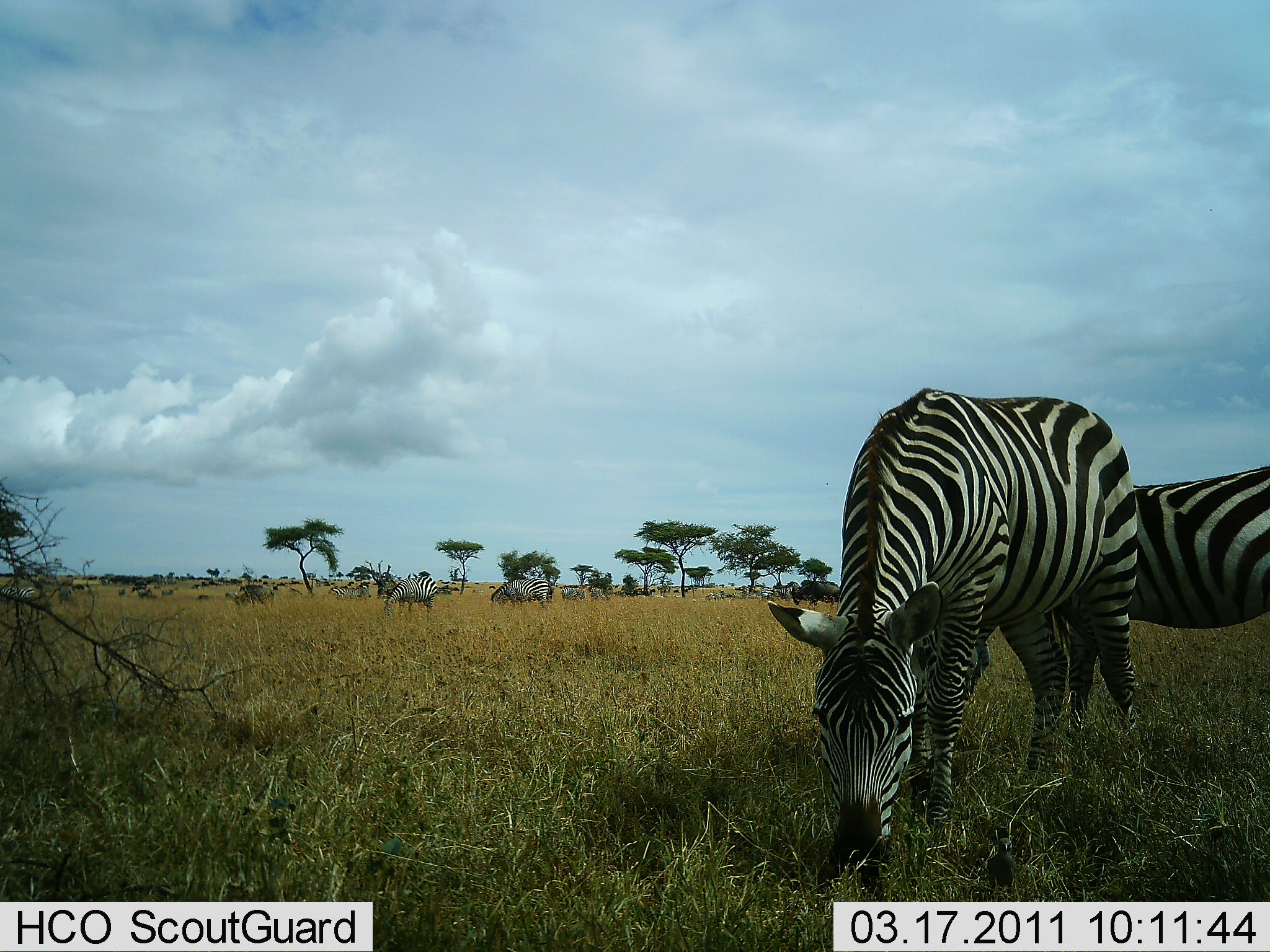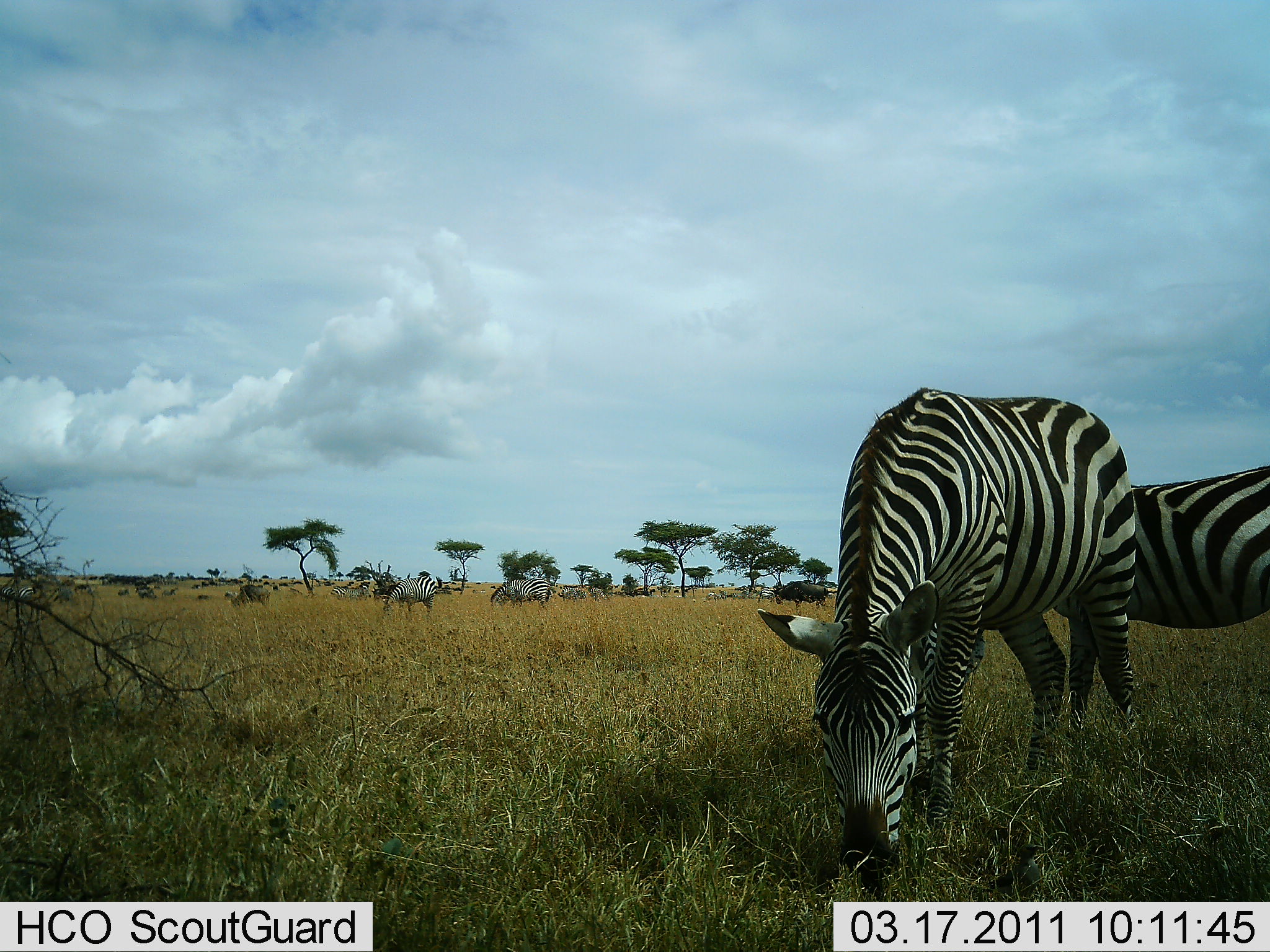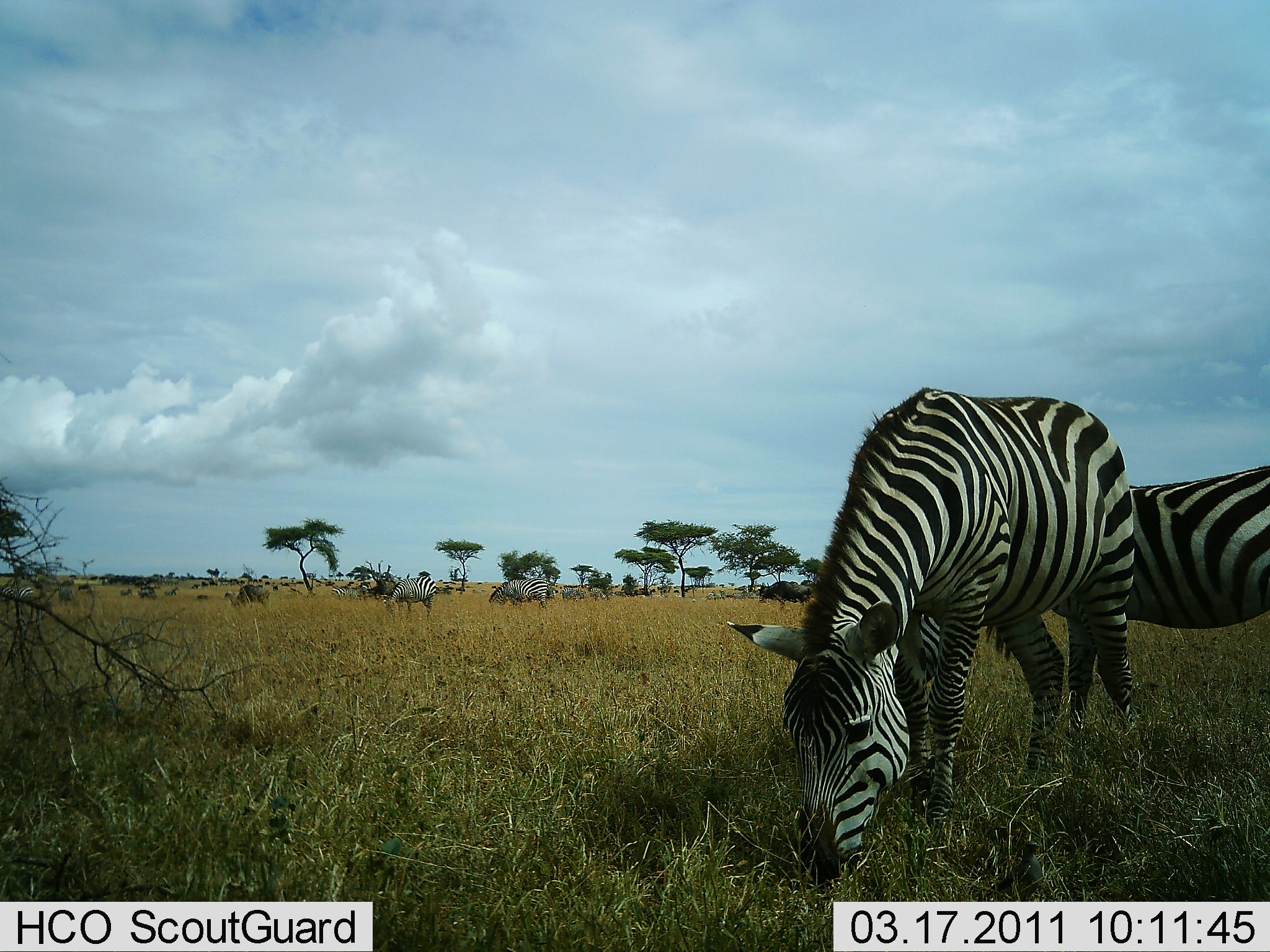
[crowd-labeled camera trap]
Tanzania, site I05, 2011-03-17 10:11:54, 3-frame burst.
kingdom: Animalia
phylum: Chordata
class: Mammalia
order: Artiodactyla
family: Bovidae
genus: Connochaetes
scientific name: Connochaetes taurinus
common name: blue wildebeest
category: wildebeest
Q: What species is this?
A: Wildebeest (blue wildebeest) (Connochaetes taurinus).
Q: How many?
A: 11-50.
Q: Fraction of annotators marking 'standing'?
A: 20%.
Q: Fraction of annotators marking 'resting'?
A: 0%.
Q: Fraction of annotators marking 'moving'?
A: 50%.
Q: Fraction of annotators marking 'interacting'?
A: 0%.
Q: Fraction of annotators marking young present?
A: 0%.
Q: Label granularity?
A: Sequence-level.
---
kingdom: Animalia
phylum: Chordata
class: Mammalia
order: Perissodactyla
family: Equidae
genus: Equus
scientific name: Equus quagga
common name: plains zebra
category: zebra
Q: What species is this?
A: Zebra (plains zebra) (Equus quagga).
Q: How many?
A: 6.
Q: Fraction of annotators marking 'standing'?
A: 14%.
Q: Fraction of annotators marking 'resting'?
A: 0%.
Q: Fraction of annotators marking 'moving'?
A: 0%.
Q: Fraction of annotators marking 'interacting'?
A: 5%.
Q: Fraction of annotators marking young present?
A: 0%.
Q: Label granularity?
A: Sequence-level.